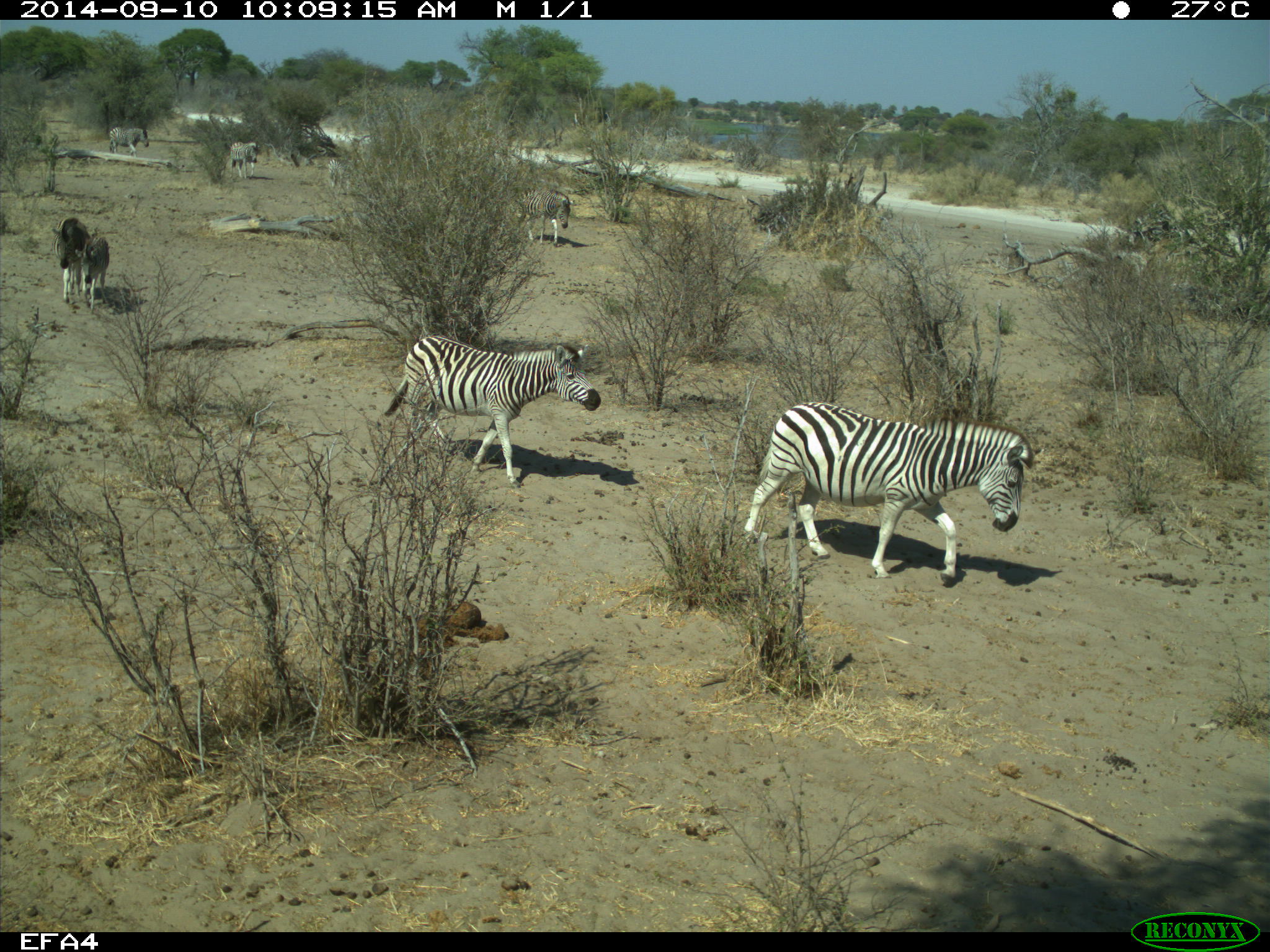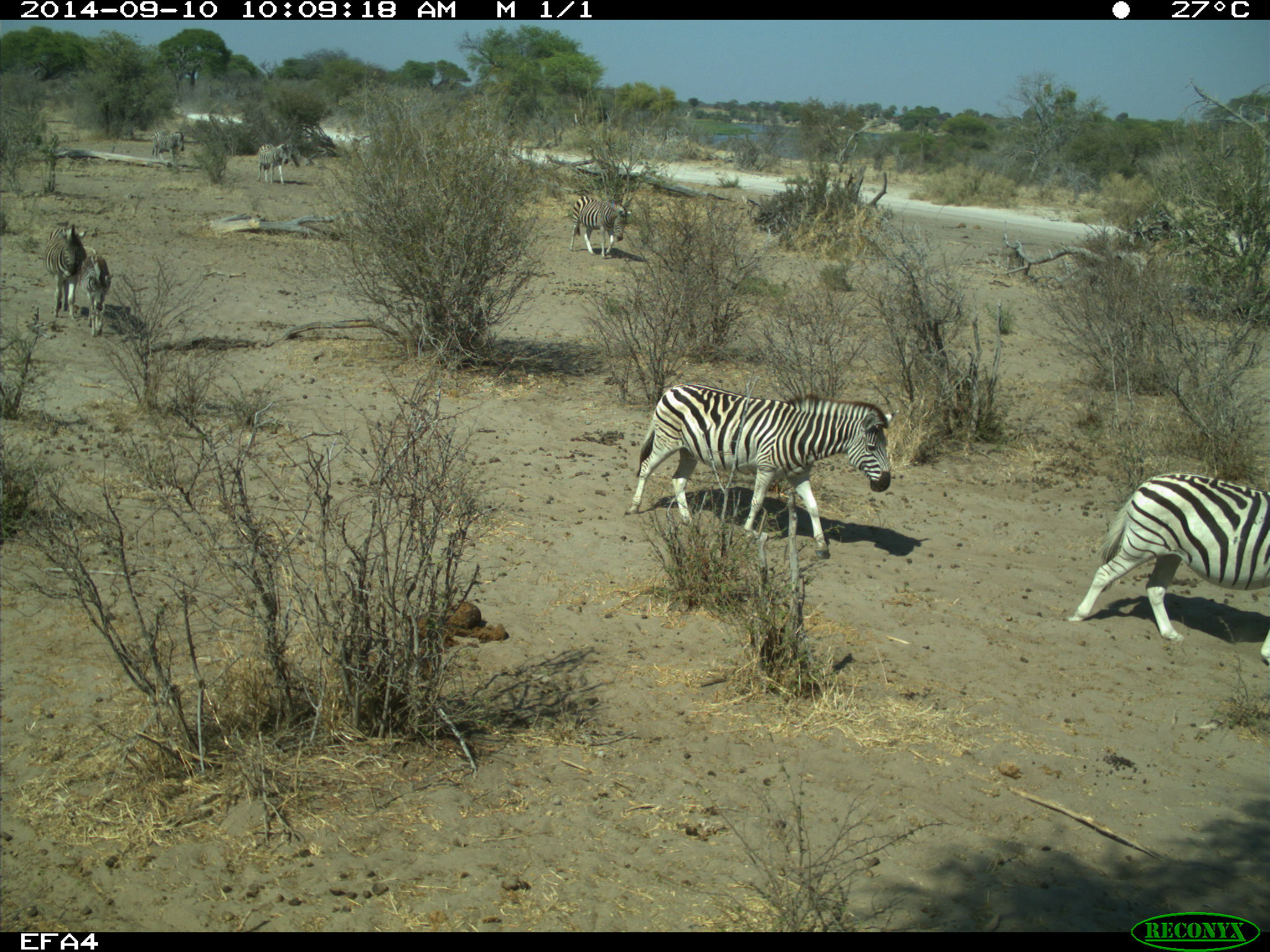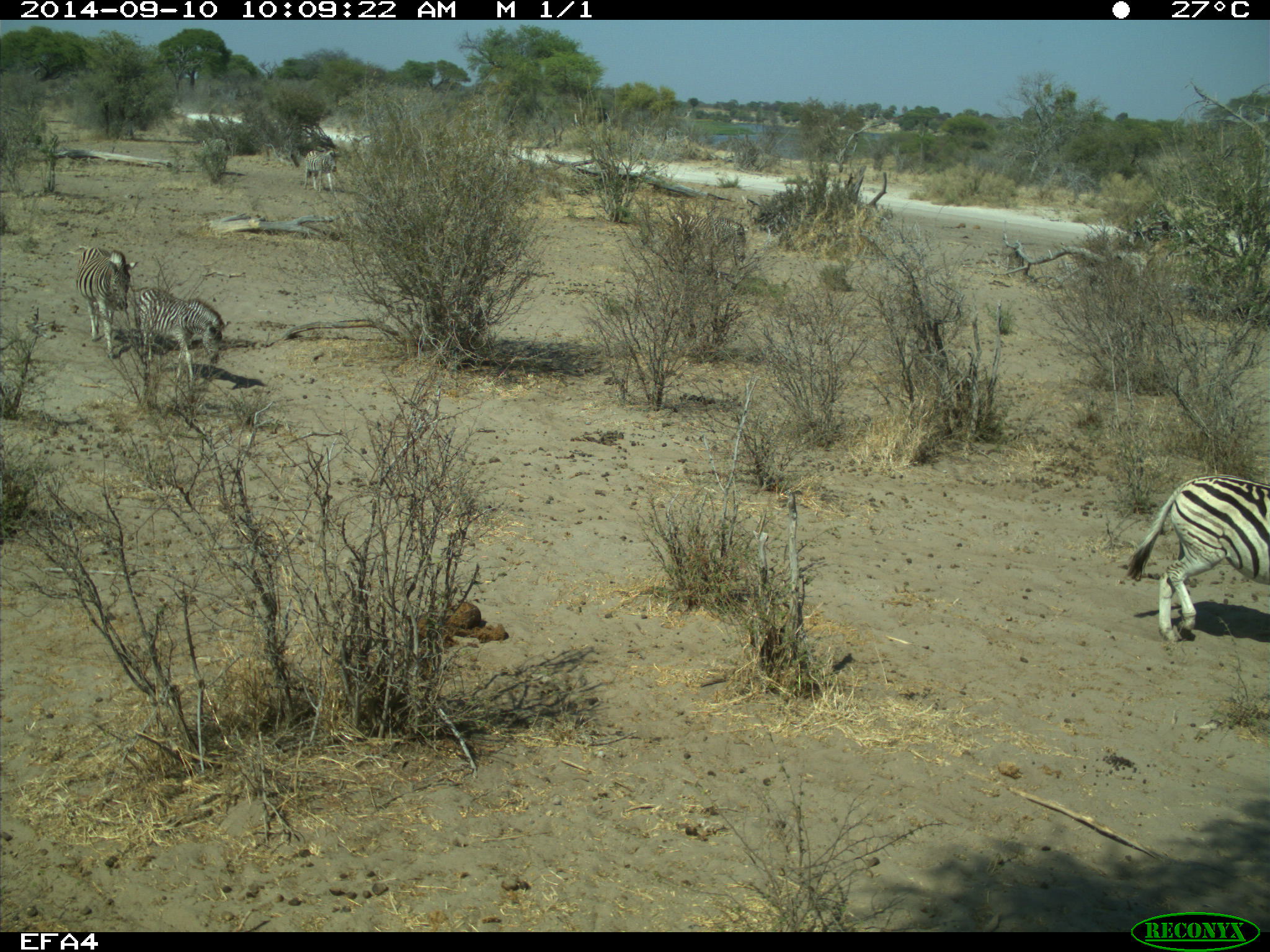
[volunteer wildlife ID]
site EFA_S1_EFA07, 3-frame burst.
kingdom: Animalia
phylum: Chordata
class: Mammalia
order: Perissodactyla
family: Equidae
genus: Equus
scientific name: Equus quagga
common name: plains zebra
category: zebraplains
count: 8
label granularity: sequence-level